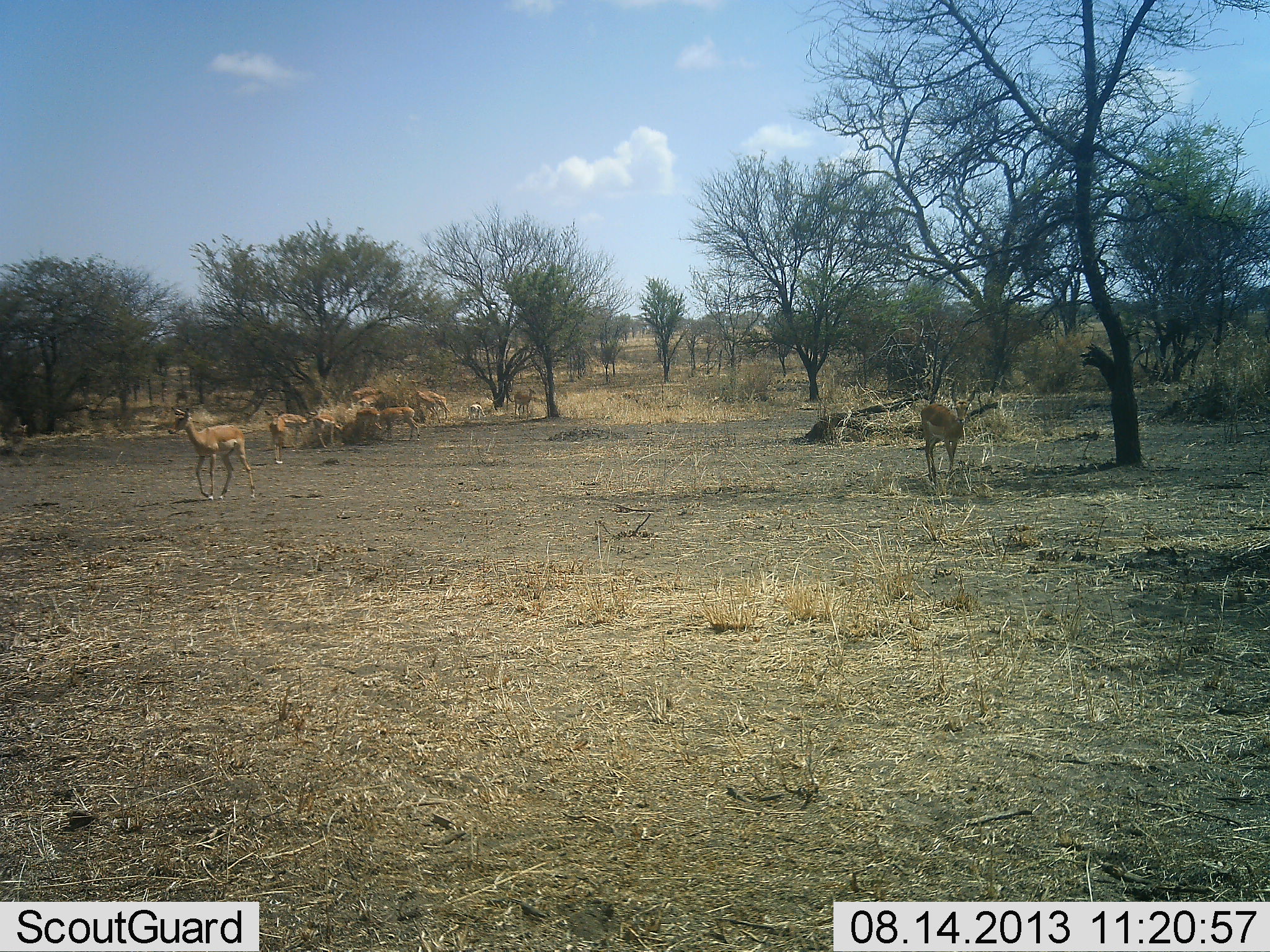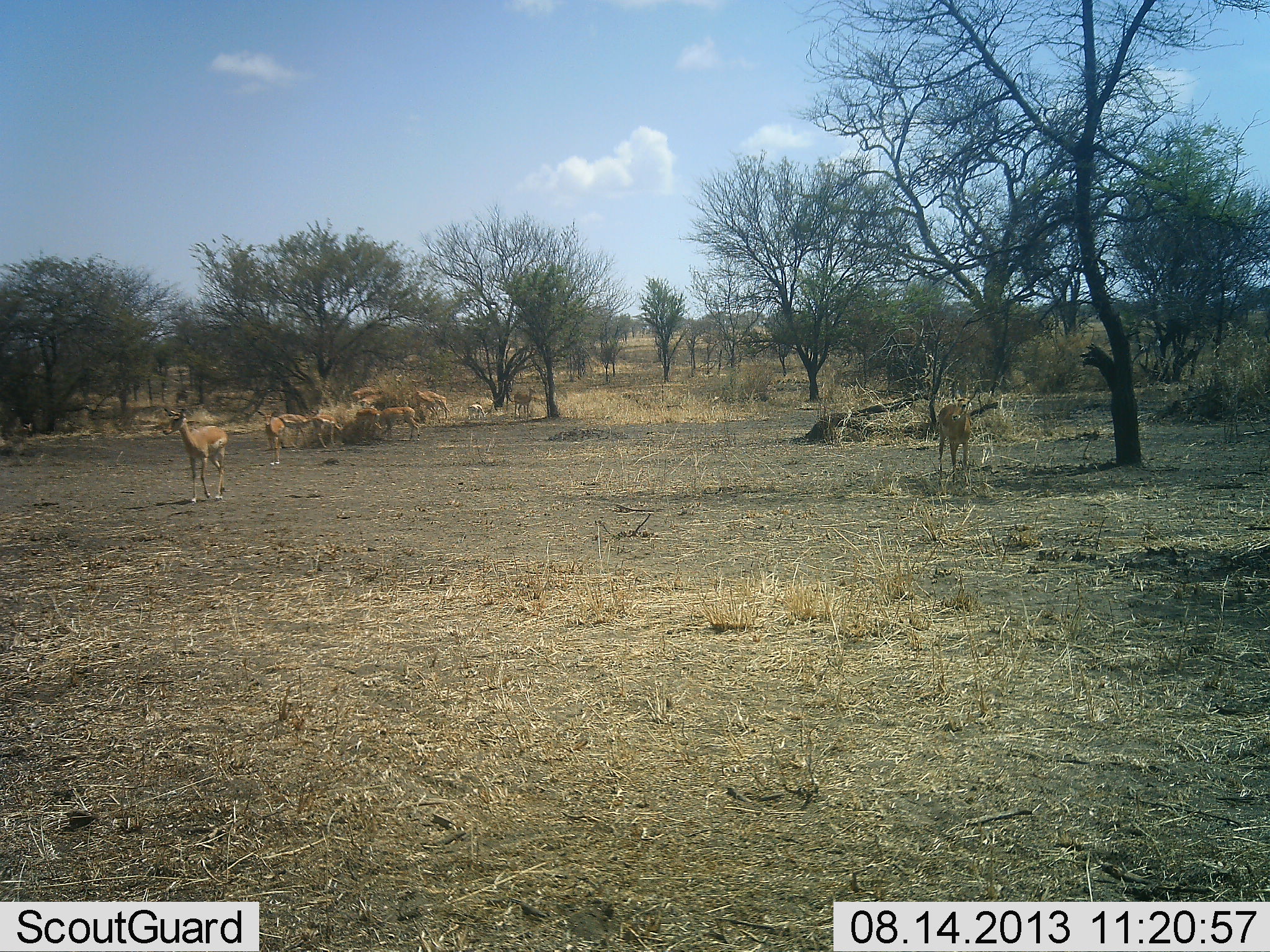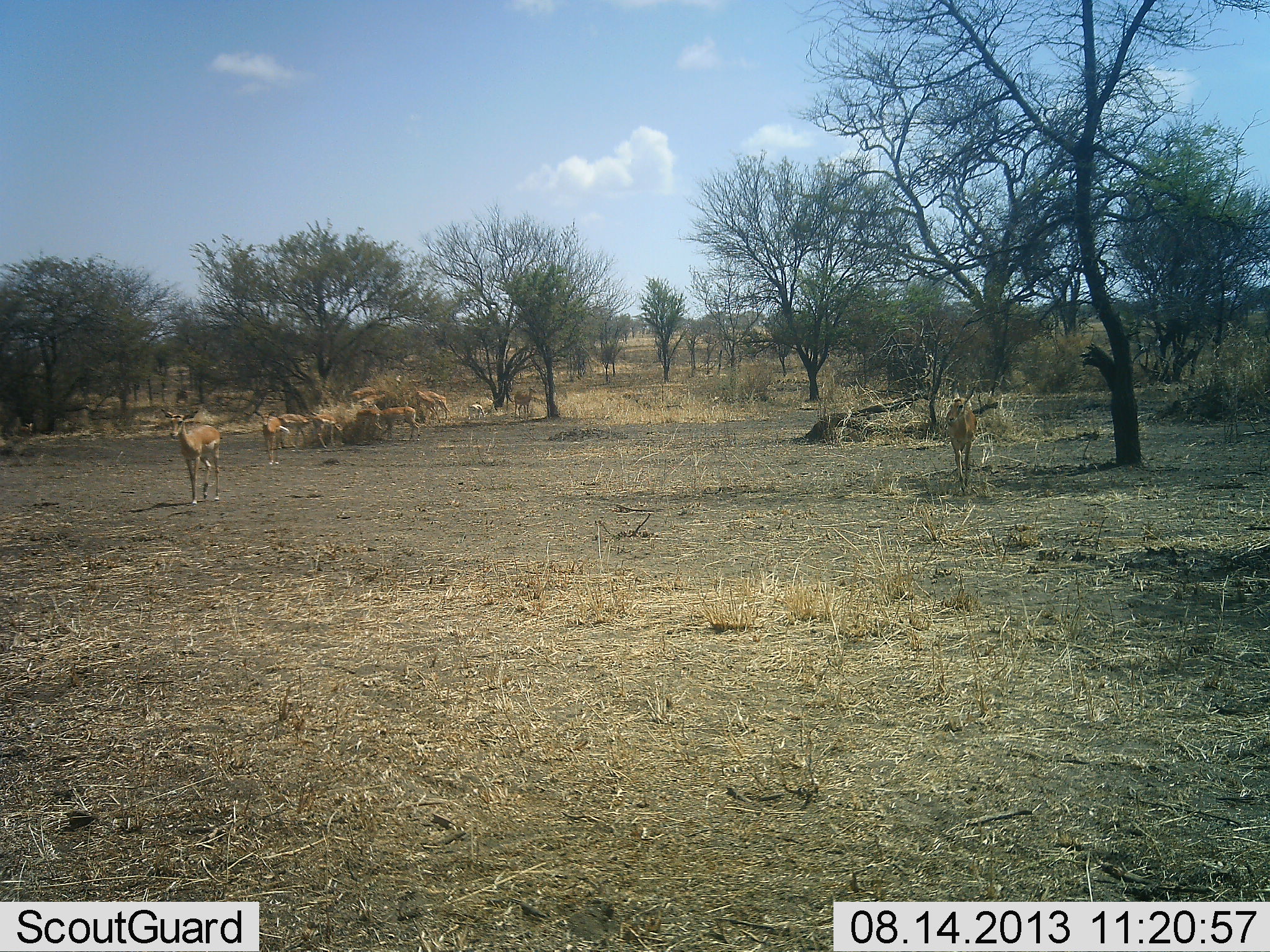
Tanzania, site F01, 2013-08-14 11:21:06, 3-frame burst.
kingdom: Animalia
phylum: Chordata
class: Mammalia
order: Artiodactyla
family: Bovidae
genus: Nanger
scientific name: Nanger granti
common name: grant's gazelle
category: gazellegrants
Gazellegrants (grant's gazelle) (Nanger granti), count 9. Behavior (volunteer vote fractions): standing 80%, resting 10%, moving 50%, interacting 10%. Young present (vote fraction): 0%. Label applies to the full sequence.